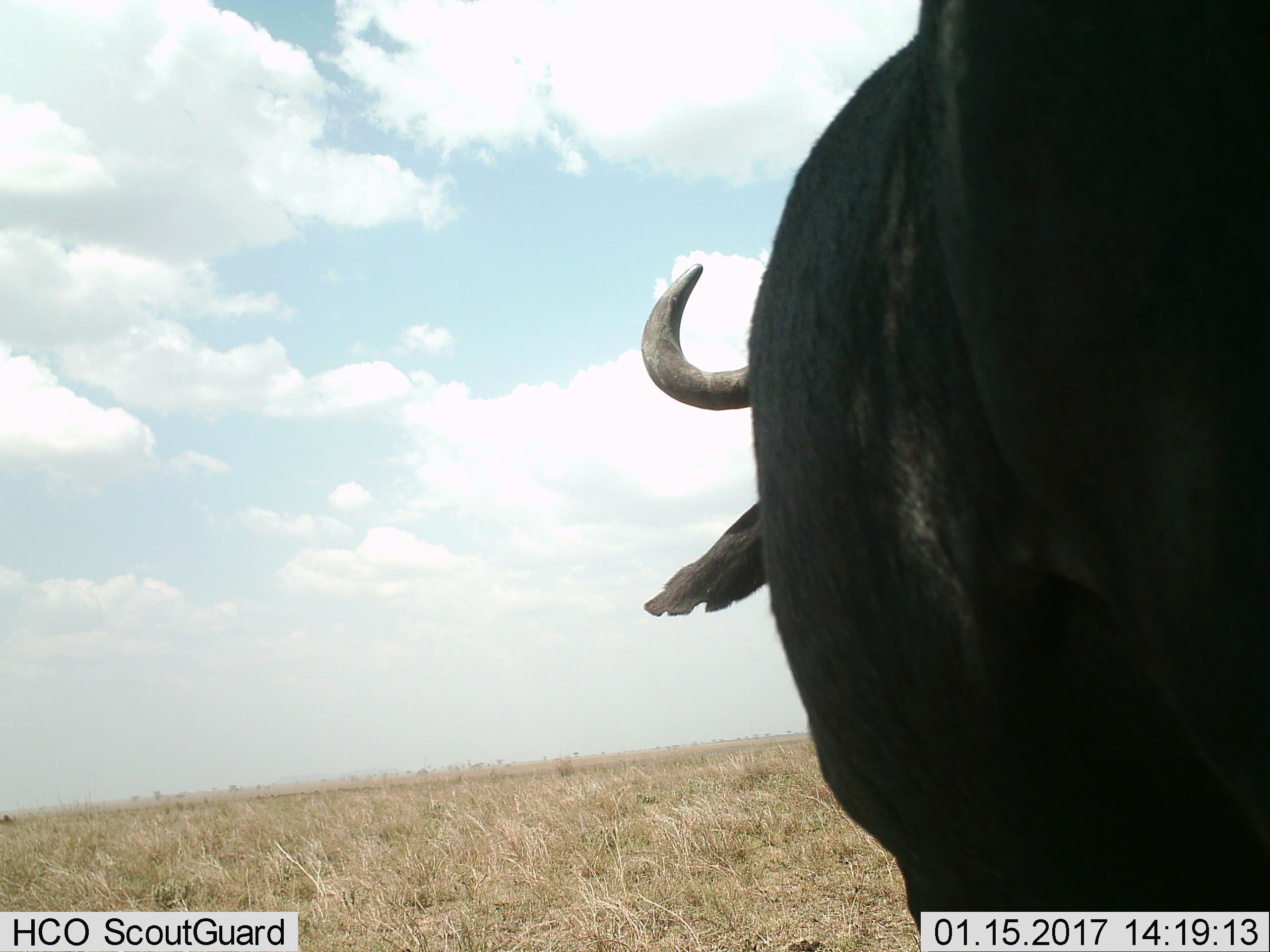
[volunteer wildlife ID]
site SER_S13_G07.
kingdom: Animalia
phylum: Chordata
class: Mammalia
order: Artiodactyla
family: Bovidae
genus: Syncerus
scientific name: Syncerus caffer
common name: african buffalo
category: buffalo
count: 1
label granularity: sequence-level